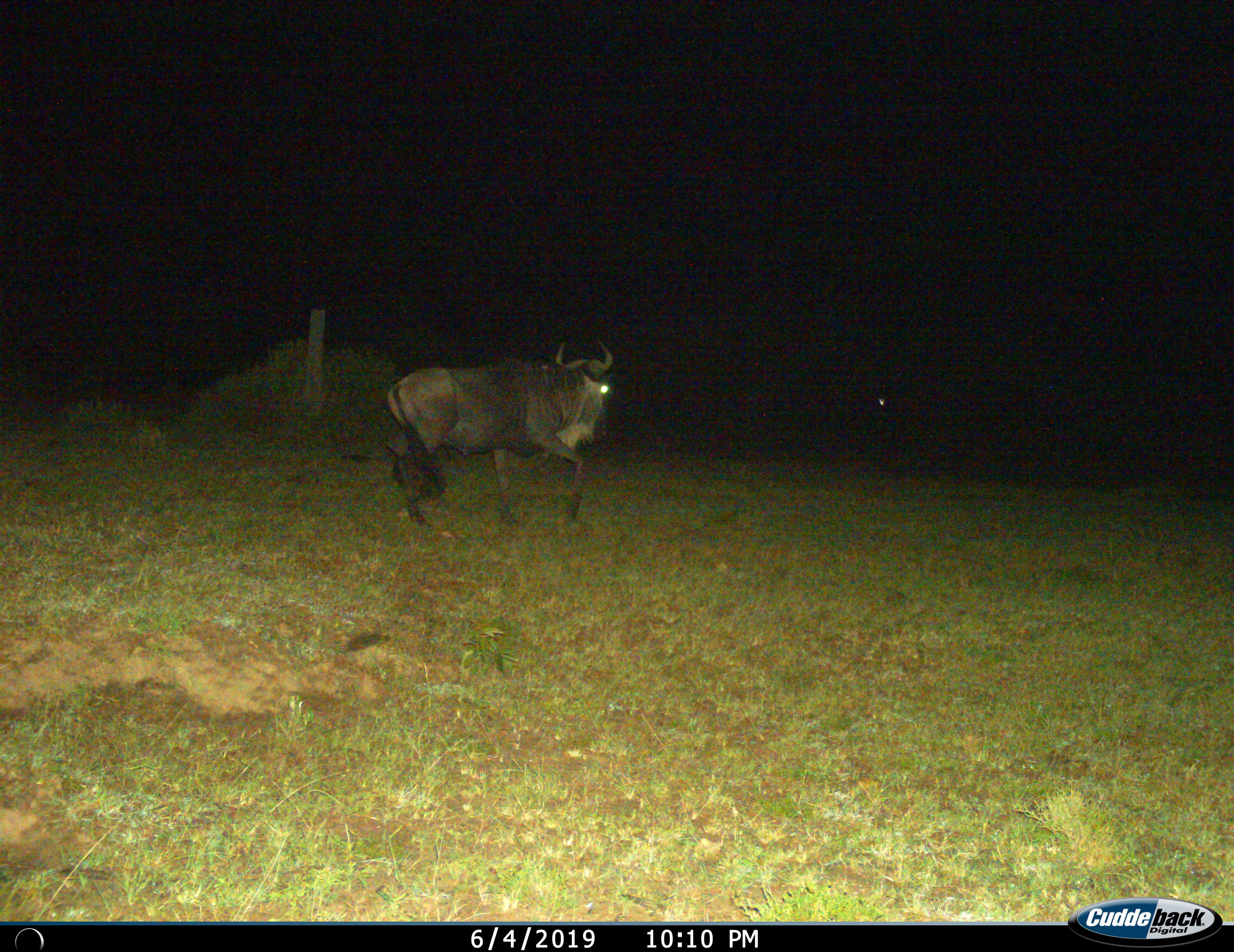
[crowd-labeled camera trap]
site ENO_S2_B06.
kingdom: Animalia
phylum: Chordata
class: Mammalia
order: Artiodactyla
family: Bovidae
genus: Connochaetes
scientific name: Connochaetes taurinus taurinus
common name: blue wildebeest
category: wildebeestblue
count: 1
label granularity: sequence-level